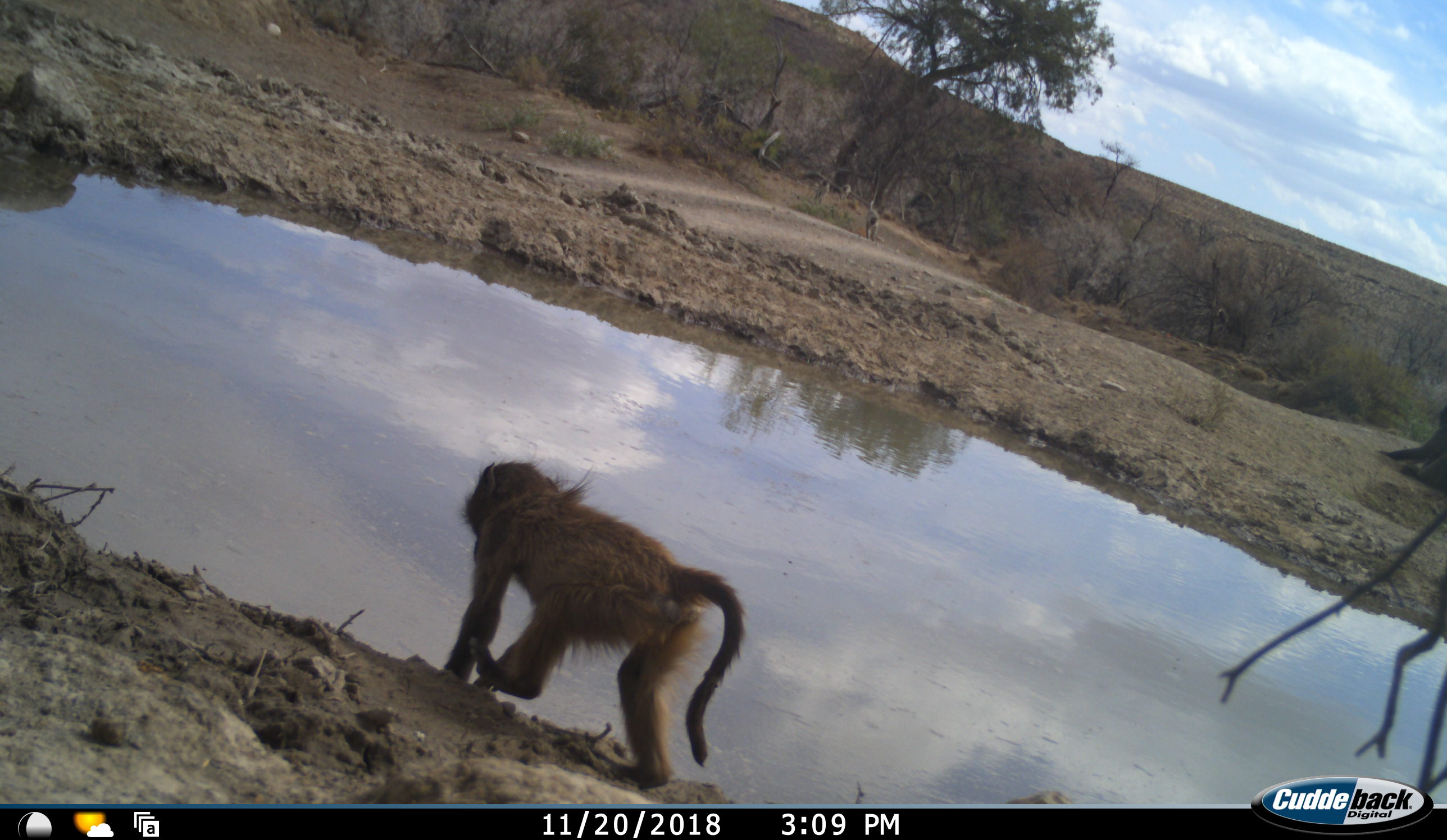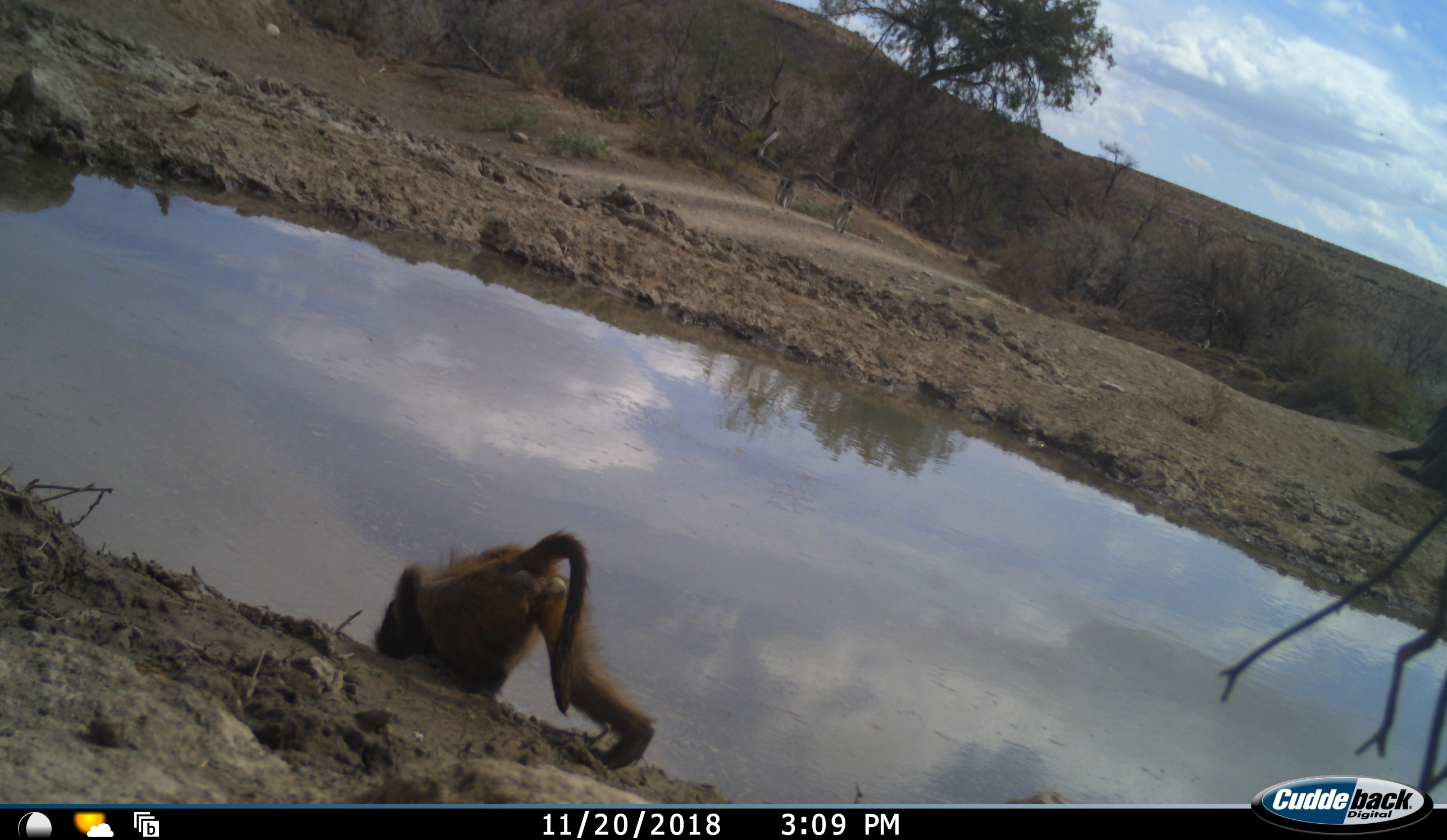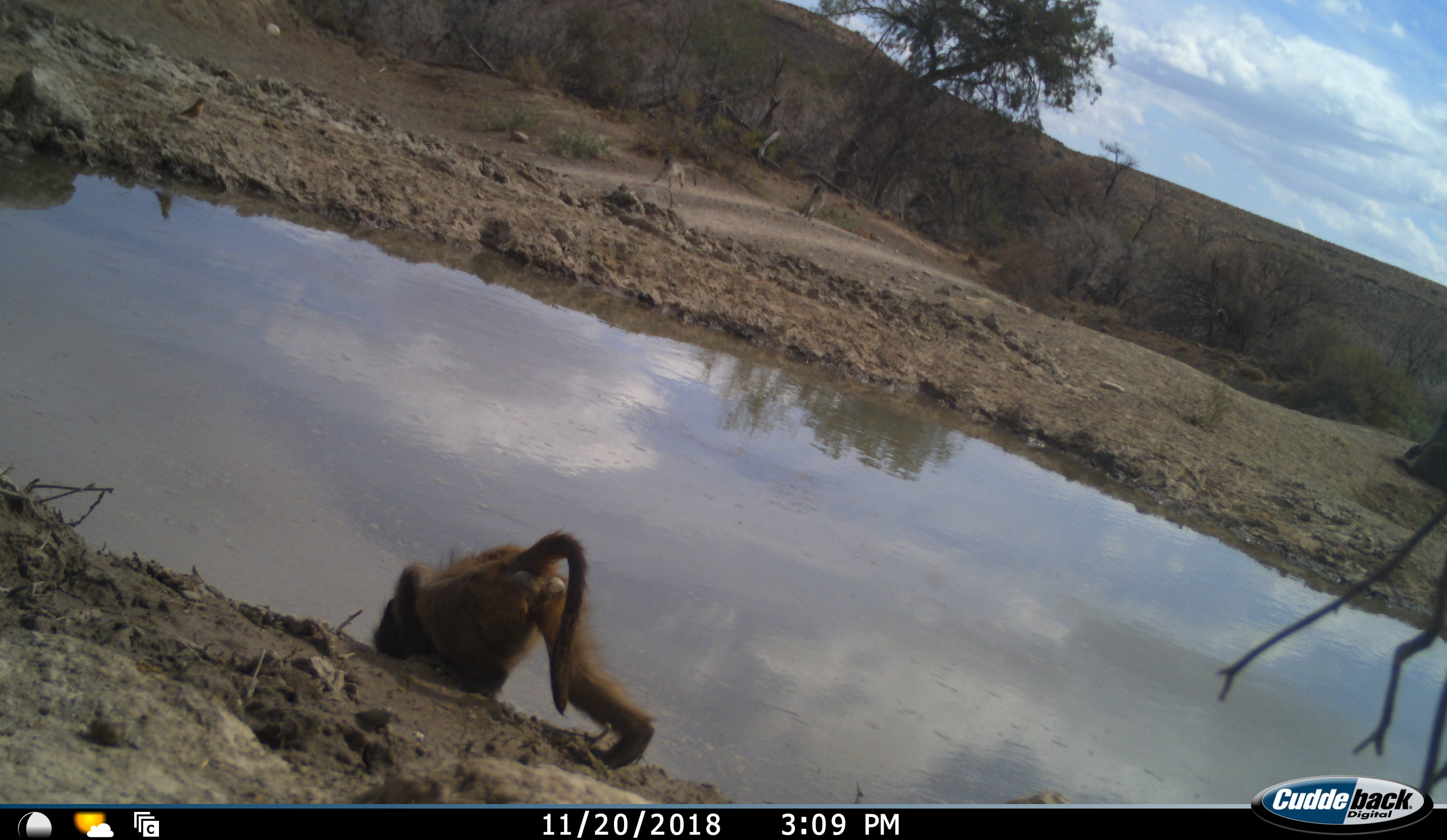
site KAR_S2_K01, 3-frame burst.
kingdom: Animalia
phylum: Chordata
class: Mammalia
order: Primates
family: Cercopithecidae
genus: Papio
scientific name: Papio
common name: baboon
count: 1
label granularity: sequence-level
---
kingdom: Animalia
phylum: Chordata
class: Mammalia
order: Primates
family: Cercopithecidae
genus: Chlorocebus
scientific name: Chlorocebus pygerythrus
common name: vervet monkey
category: monkeyvervet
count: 3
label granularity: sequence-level